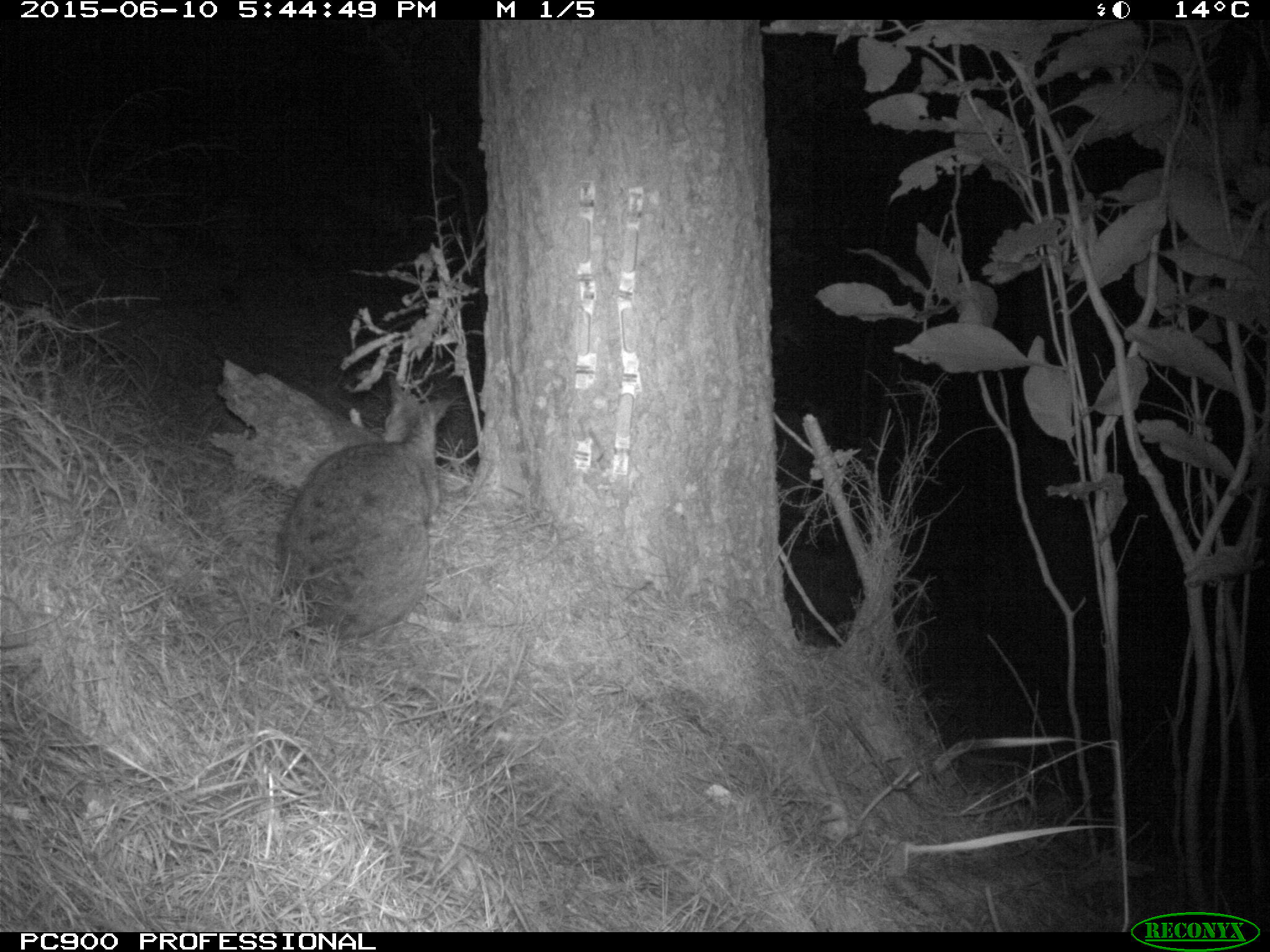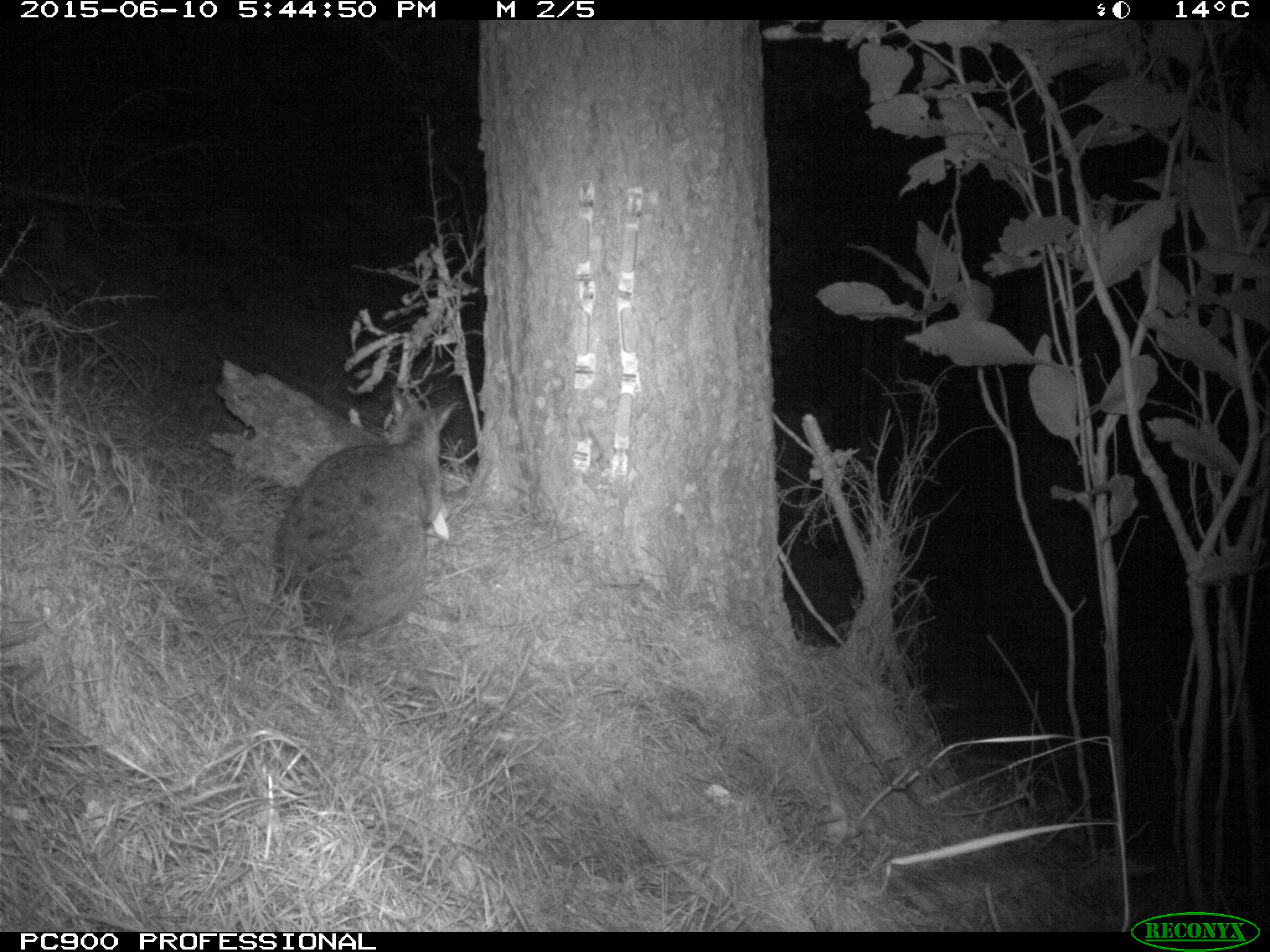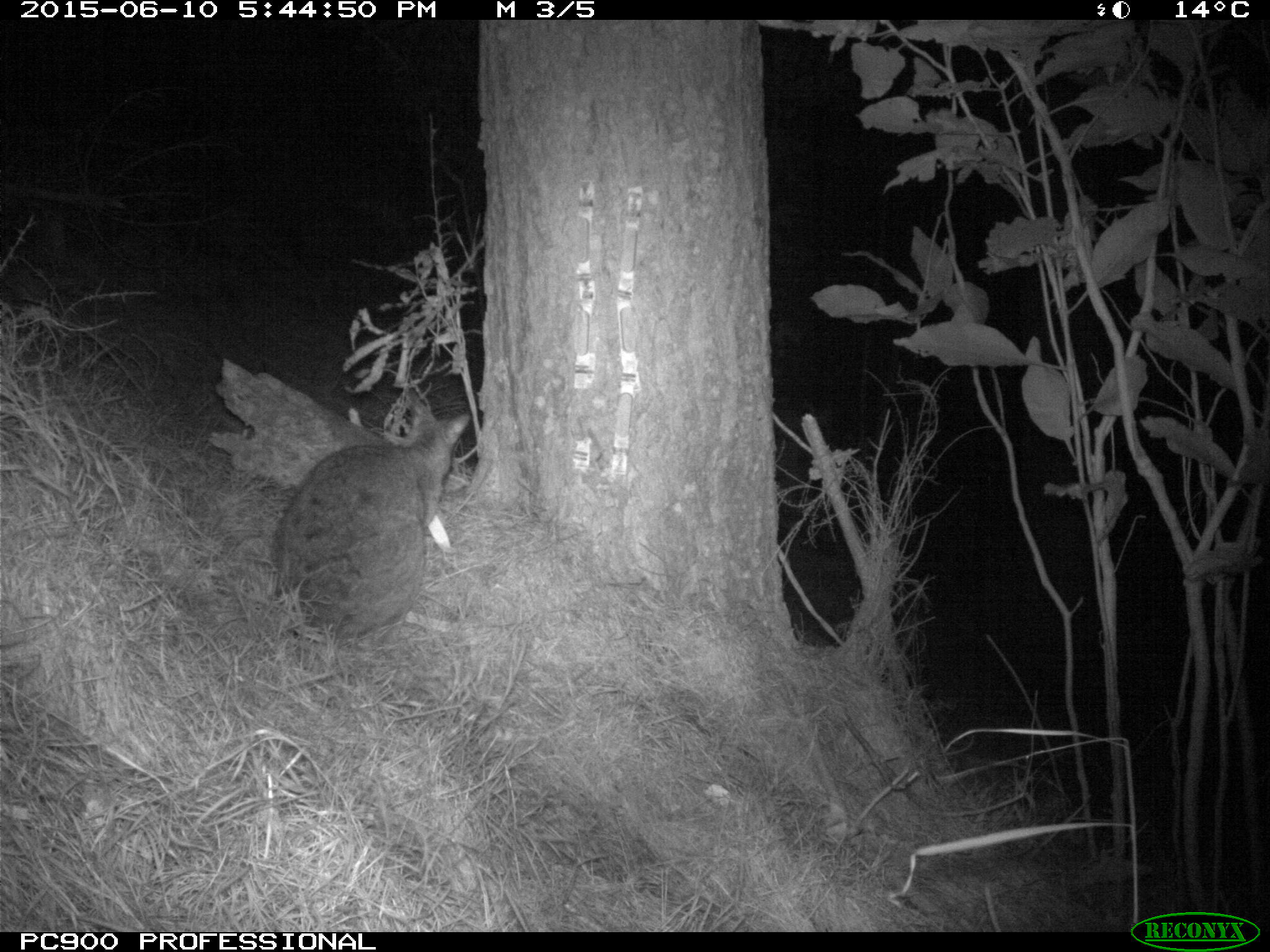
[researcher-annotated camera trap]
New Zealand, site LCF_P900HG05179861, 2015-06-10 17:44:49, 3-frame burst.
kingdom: Animalia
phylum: Chordata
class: Mammalia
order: Diprotodontia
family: Macropodidae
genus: Notamacropus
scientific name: Notamacropus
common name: wallaby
Wallaby (Notamacropus).